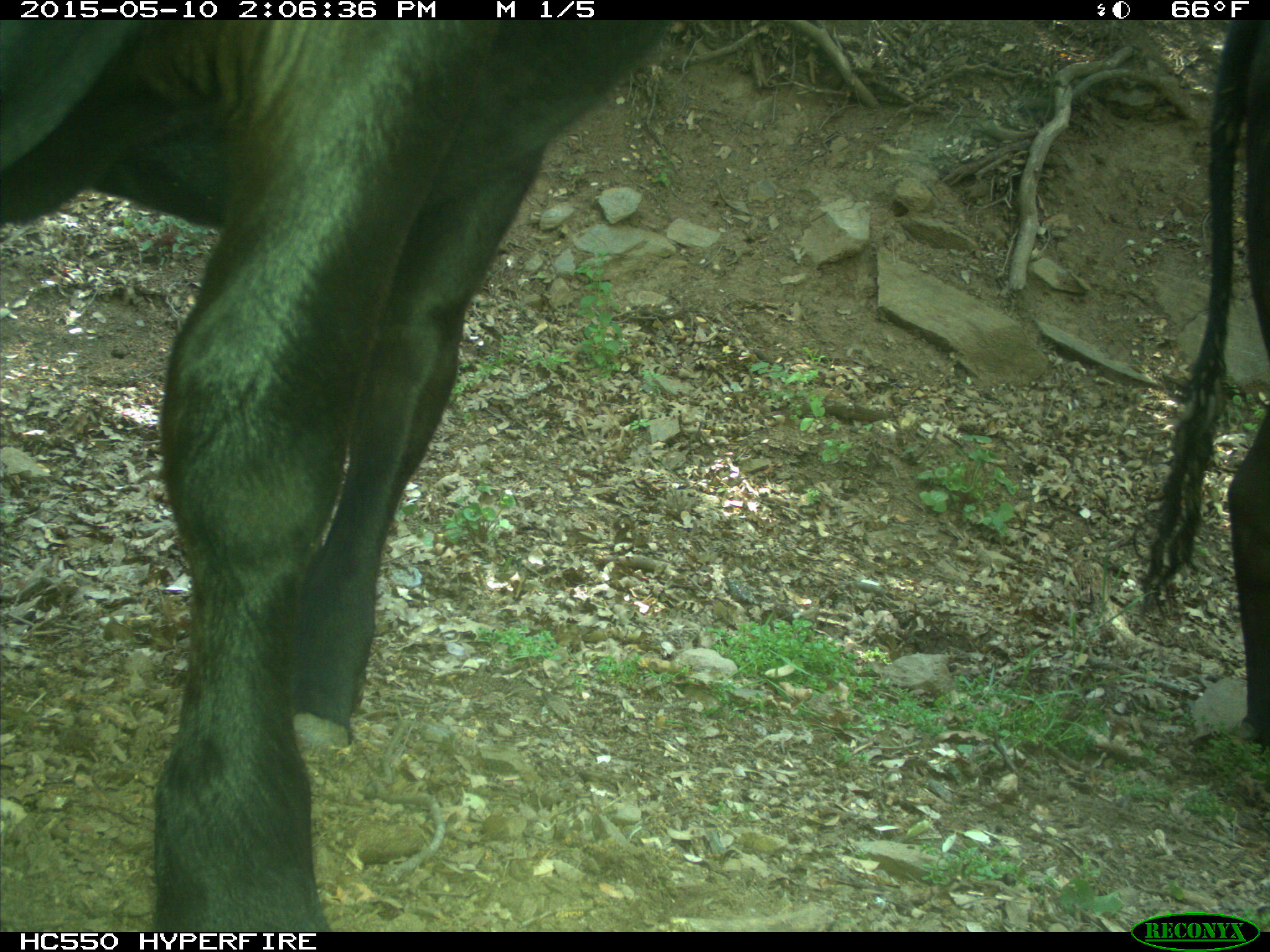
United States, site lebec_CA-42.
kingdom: Animalia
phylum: Chordata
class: Mammalia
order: Artiodactyla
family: Bovidae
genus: Bos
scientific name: Bos taurus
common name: domestic cow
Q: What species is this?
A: Bos taurus (domestic cow).